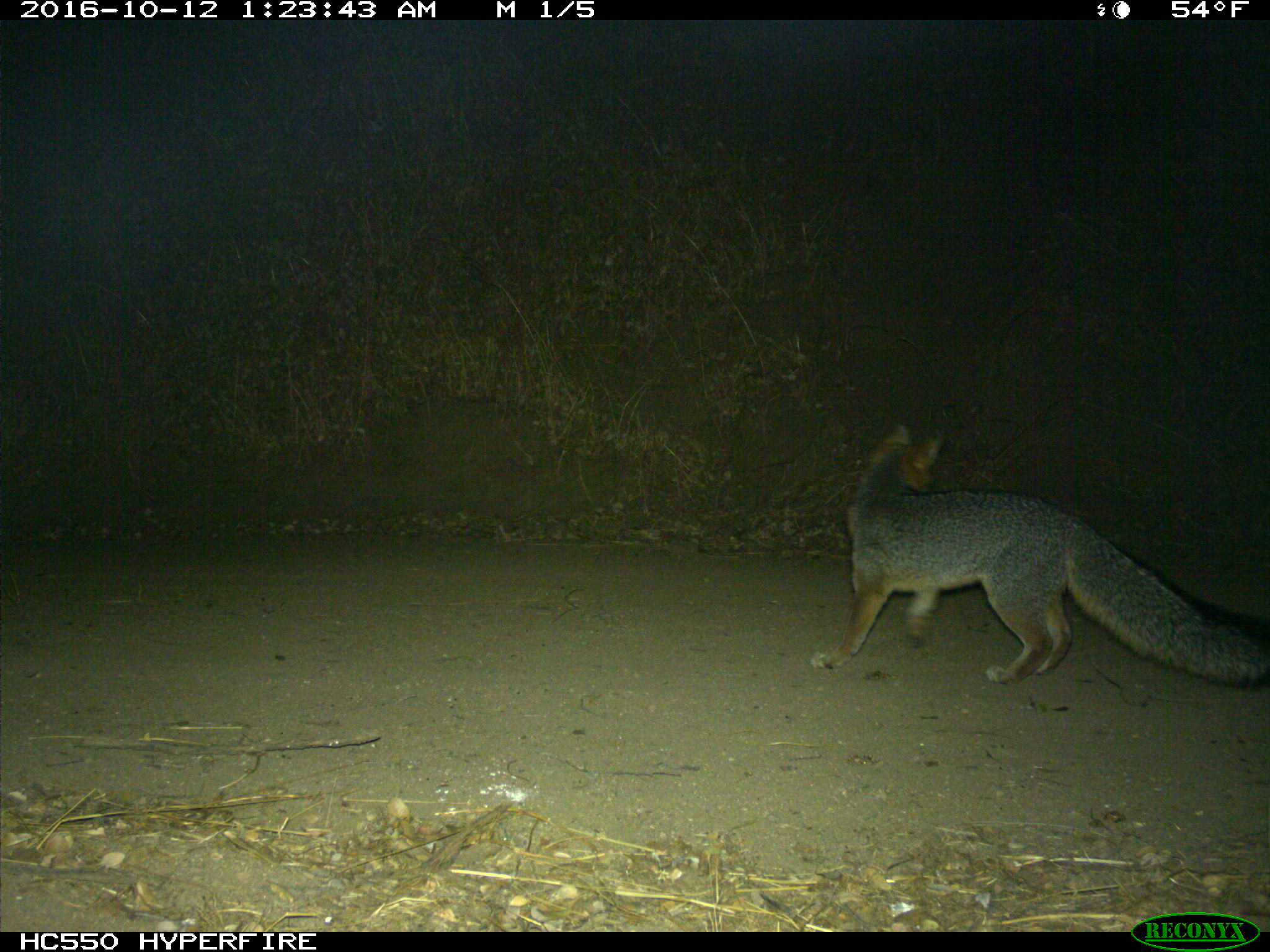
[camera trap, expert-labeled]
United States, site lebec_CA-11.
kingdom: Animalia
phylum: Chordata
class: Mammalia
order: Carnivora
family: Canidae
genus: Urocyon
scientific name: Urocyon cinereoargenteus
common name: gray fox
Urocyon cinereoargenteus (gray fox).